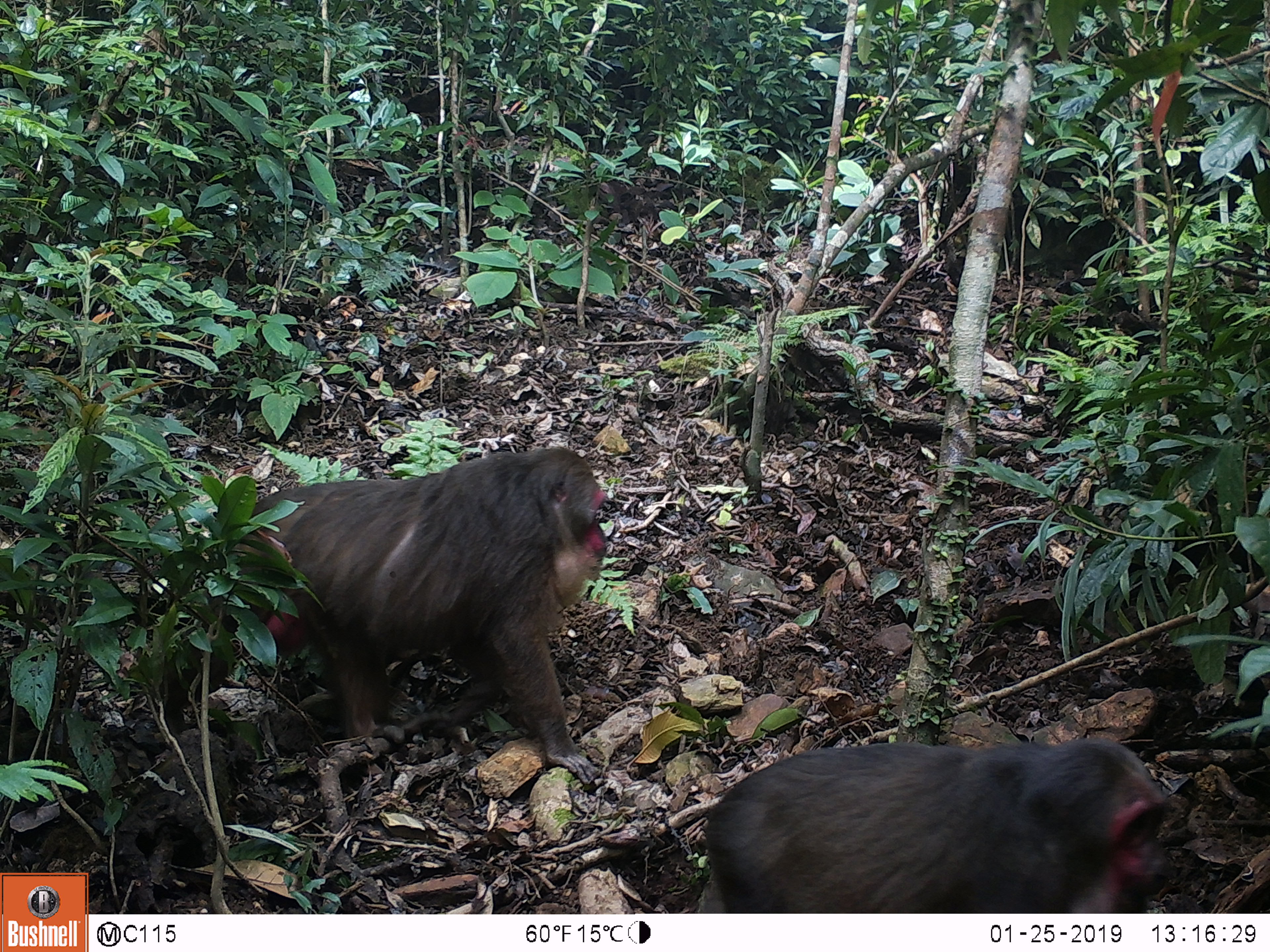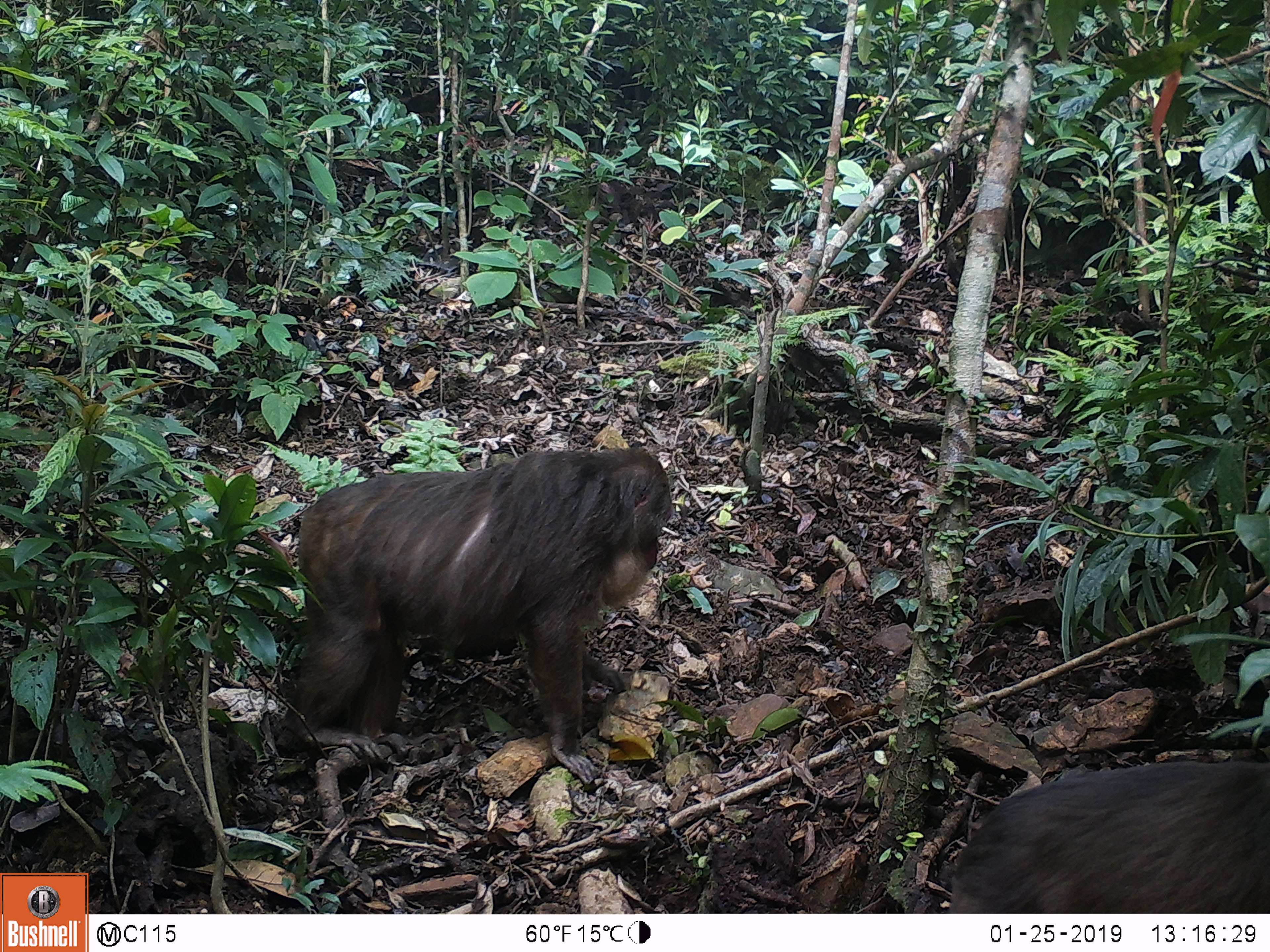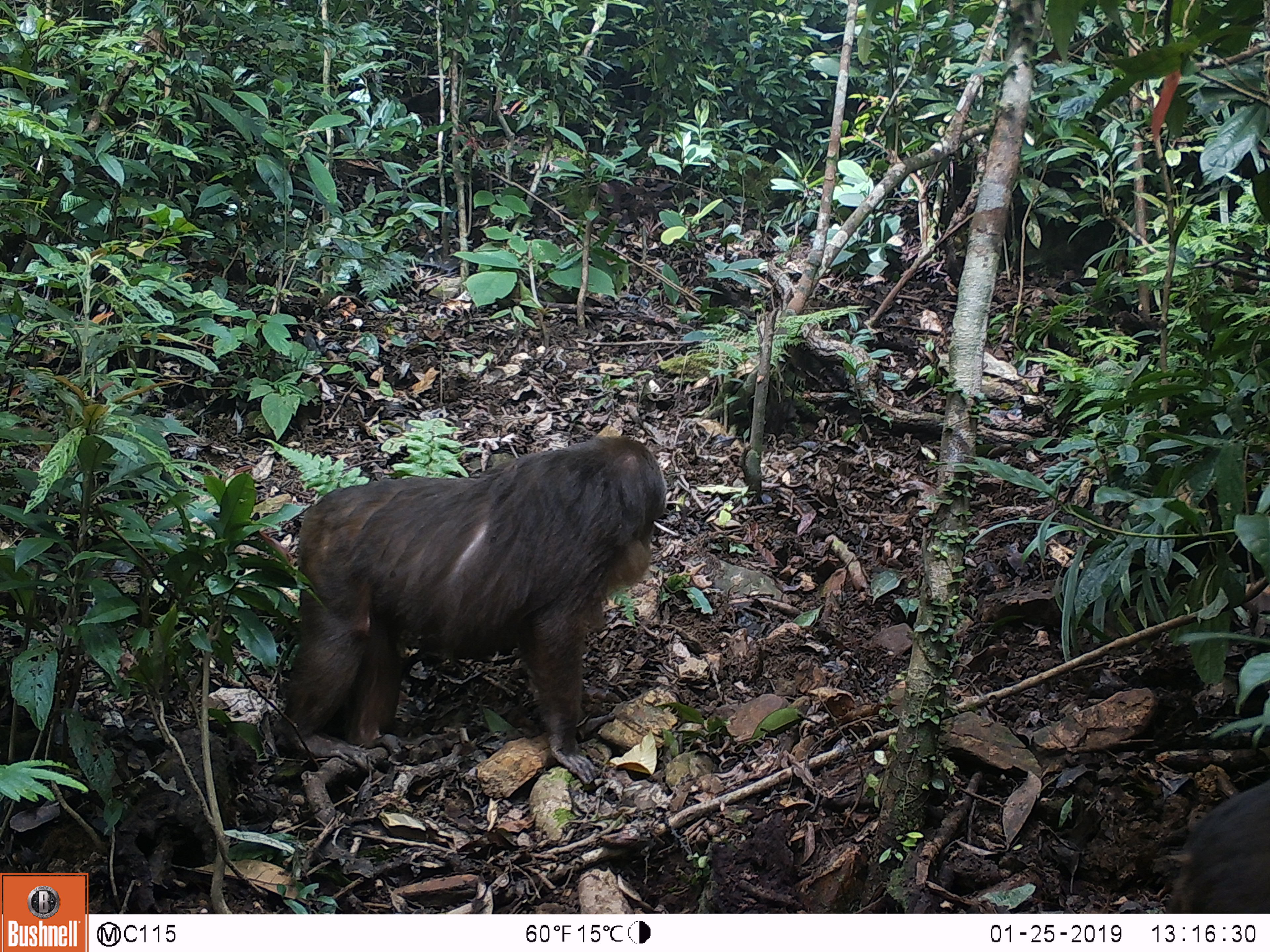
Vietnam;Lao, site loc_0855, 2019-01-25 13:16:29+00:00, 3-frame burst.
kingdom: Animalia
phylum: Chordata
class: Mammalia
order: Primates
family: Cercopithecidae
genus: Macaca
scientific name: Macaca arctoides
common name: stump-tailed macaque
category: stump tailed macaque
Stump tailed macaque (stump-tailed macaque) (Macaca arctoides). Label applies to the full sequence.